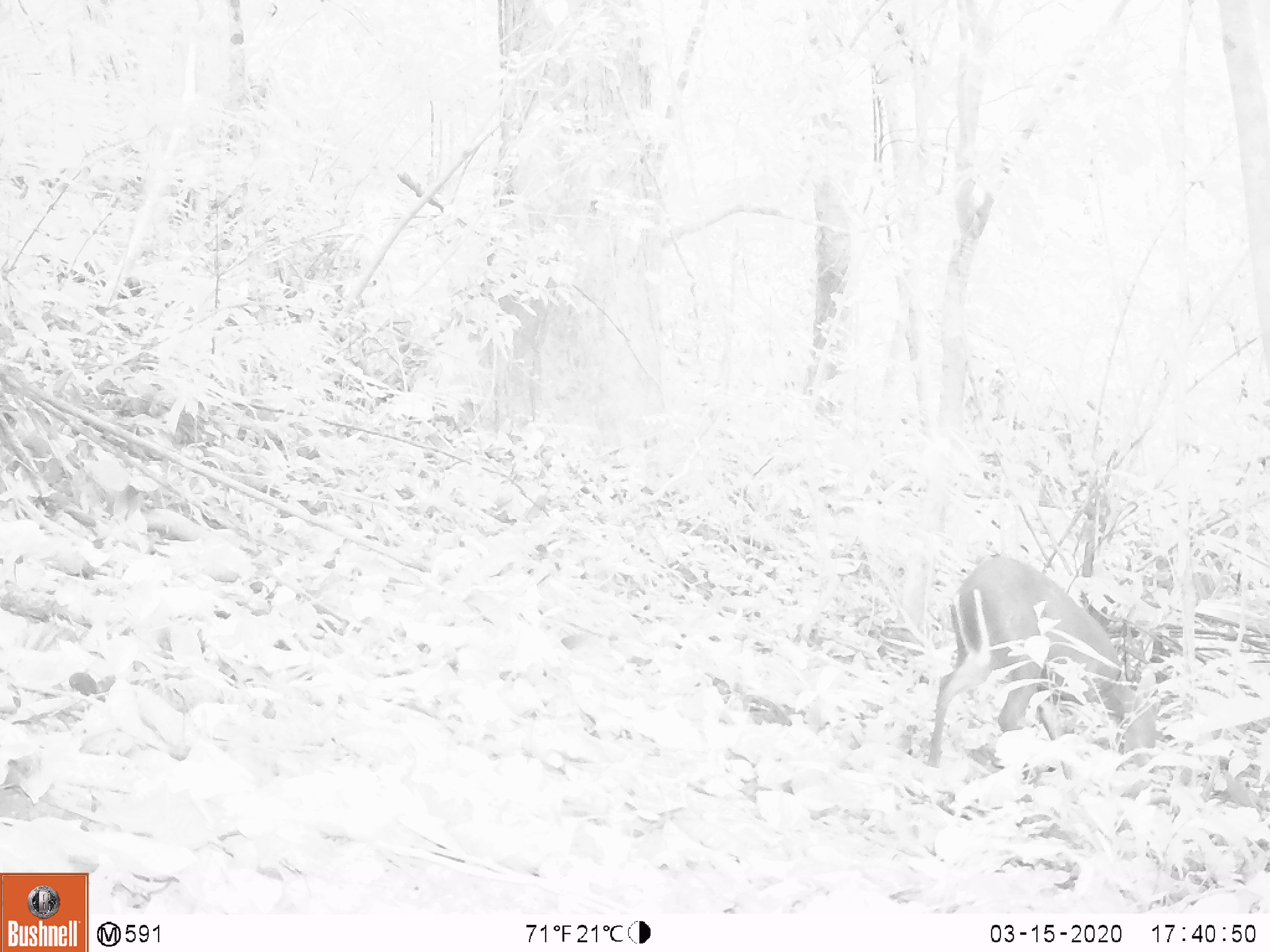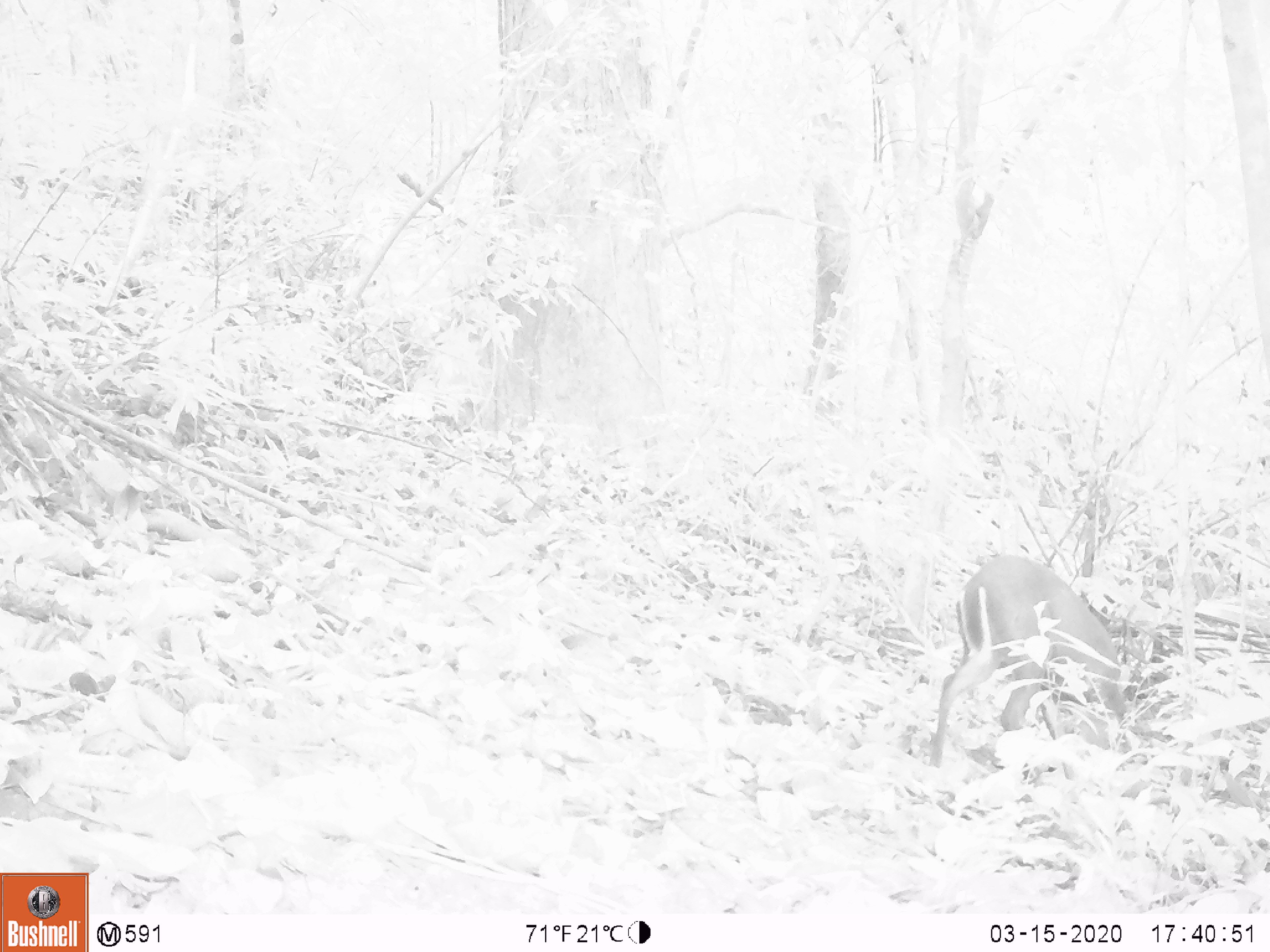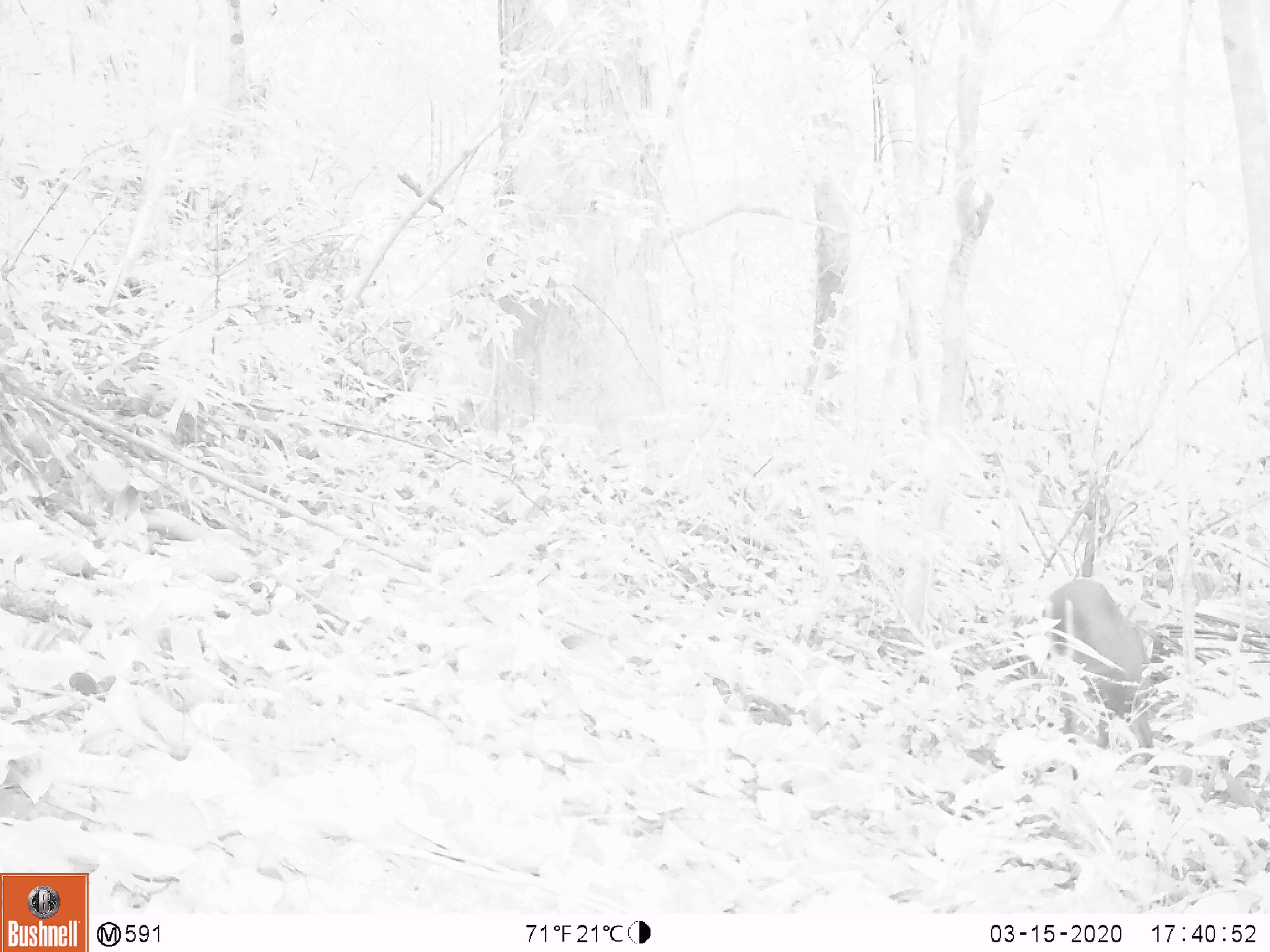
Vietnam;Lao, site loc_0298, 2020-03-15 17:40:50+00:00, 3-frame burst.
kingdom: Animalia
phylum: Chordata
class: Mammalia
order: Artiodactyla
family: Cervidae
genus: Muntiacus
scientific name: Muntiacus rooseveltorum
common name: roosevelt's muntjac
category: roosevelts muntjac group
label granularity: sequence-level